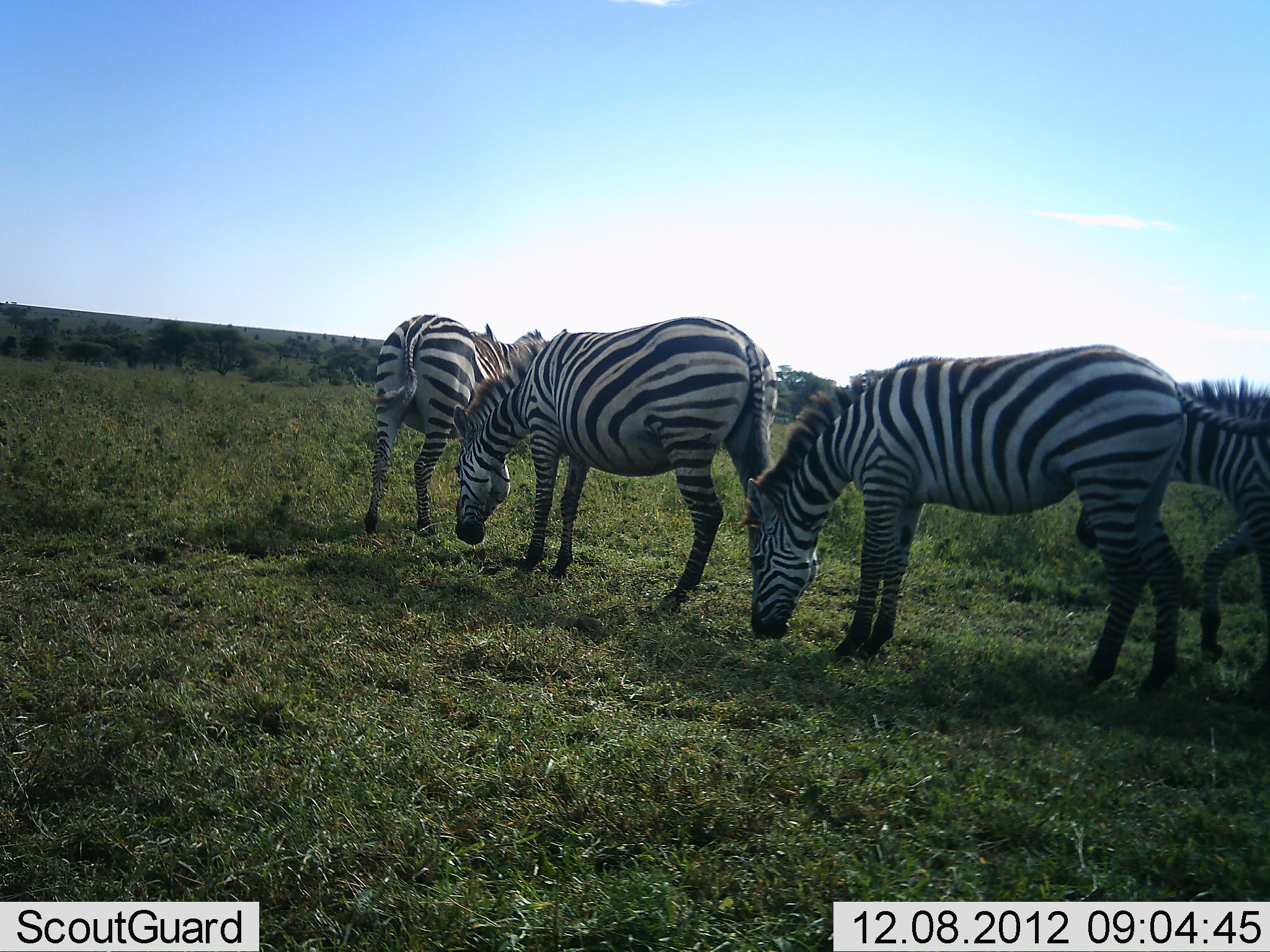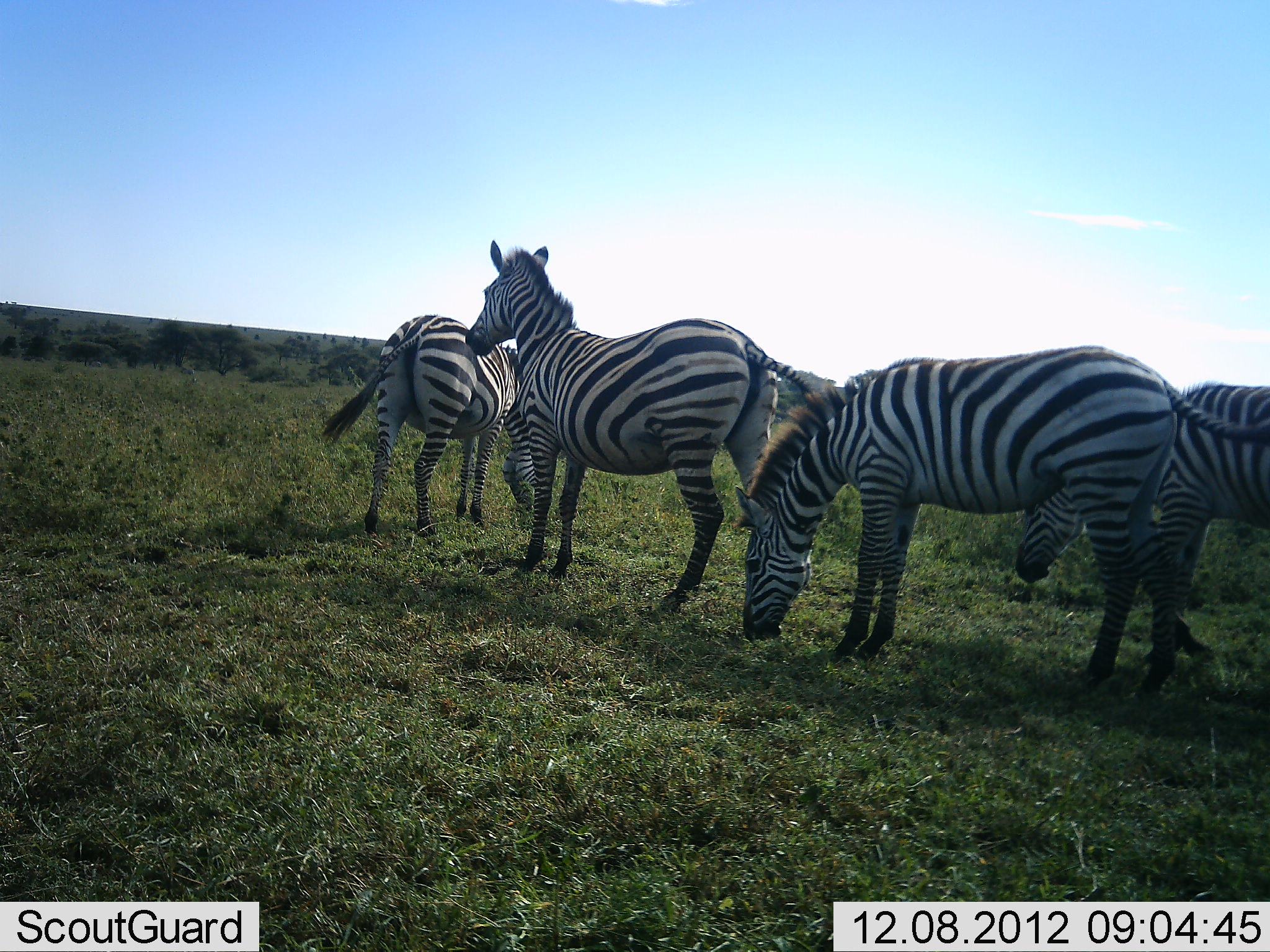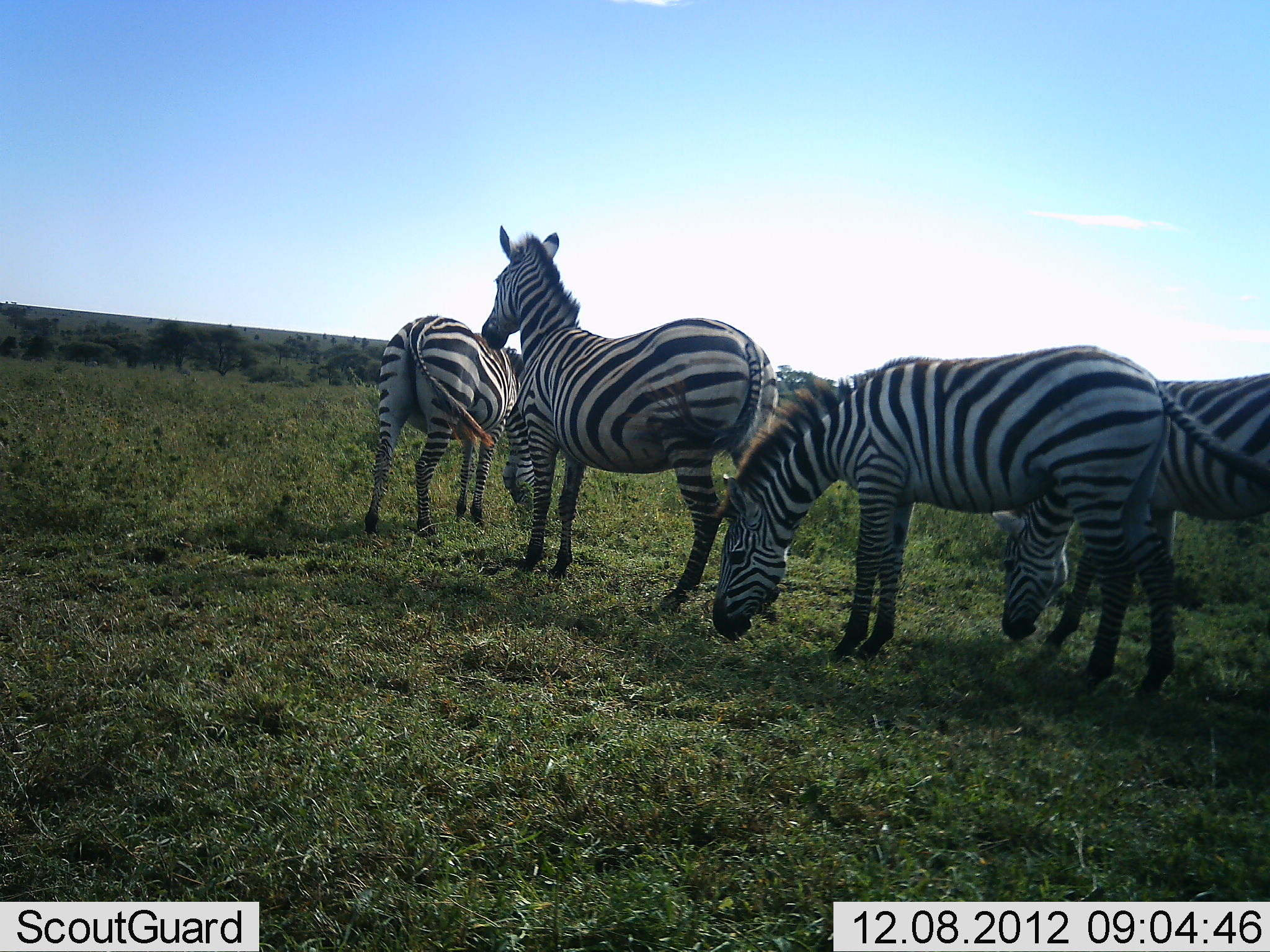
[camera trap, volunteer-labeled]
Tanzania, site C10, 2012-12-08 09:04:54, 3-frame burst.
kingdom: Animalia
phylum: Chordata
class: Mammalia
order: Perissodactyla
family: Equidae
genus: Equus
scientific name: Equus quagga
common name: plains zebra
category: zebra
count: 4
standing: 50%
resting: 5%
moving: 25%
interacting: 0%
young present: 0%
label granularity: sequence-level